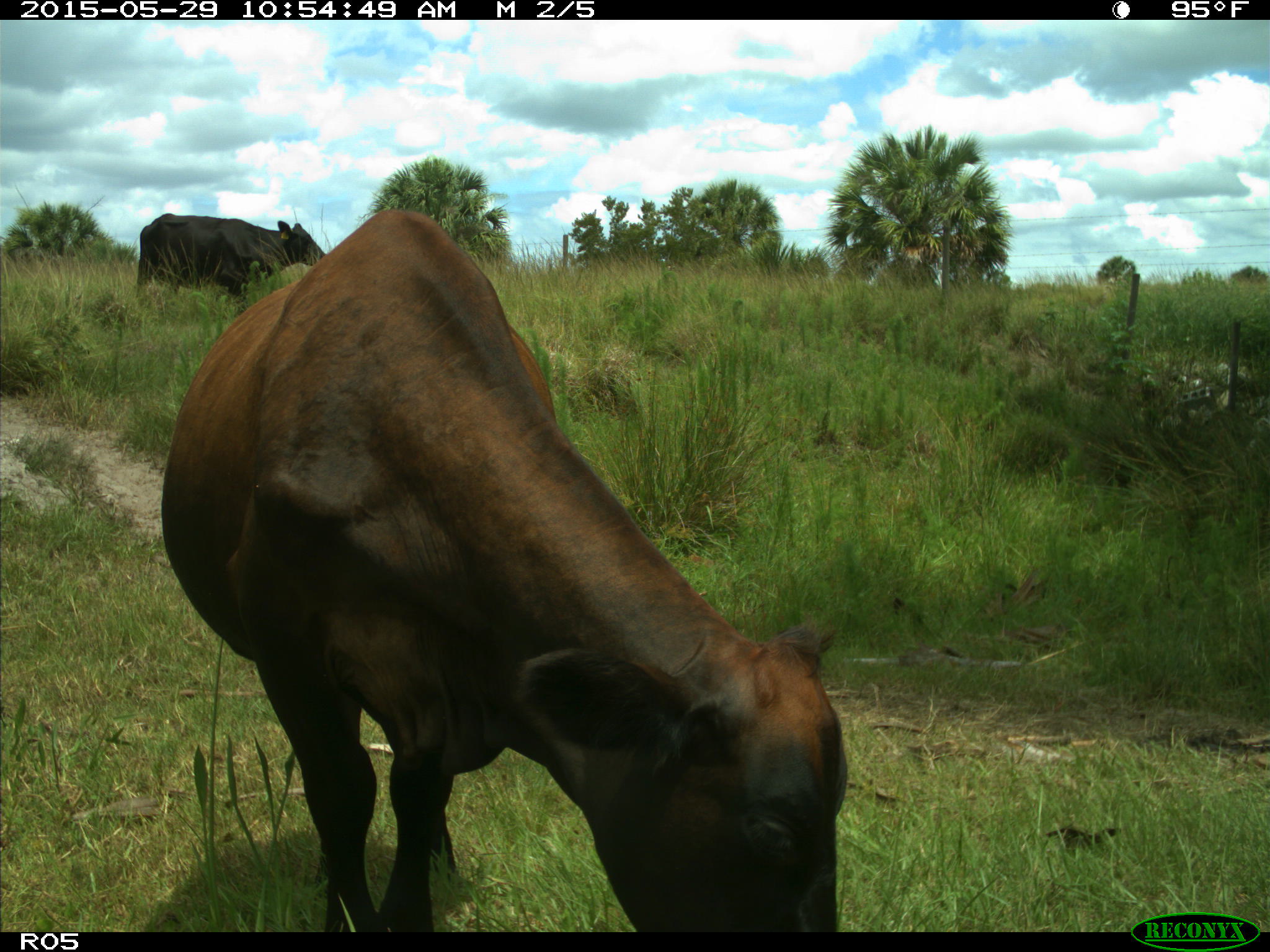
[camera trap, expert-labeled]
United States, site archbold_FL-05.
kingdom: Animalia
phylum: Chordata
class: Mammalia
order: Artiodactyla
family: Bovidae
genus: Bos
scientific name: Bos taurus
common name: domestic cow